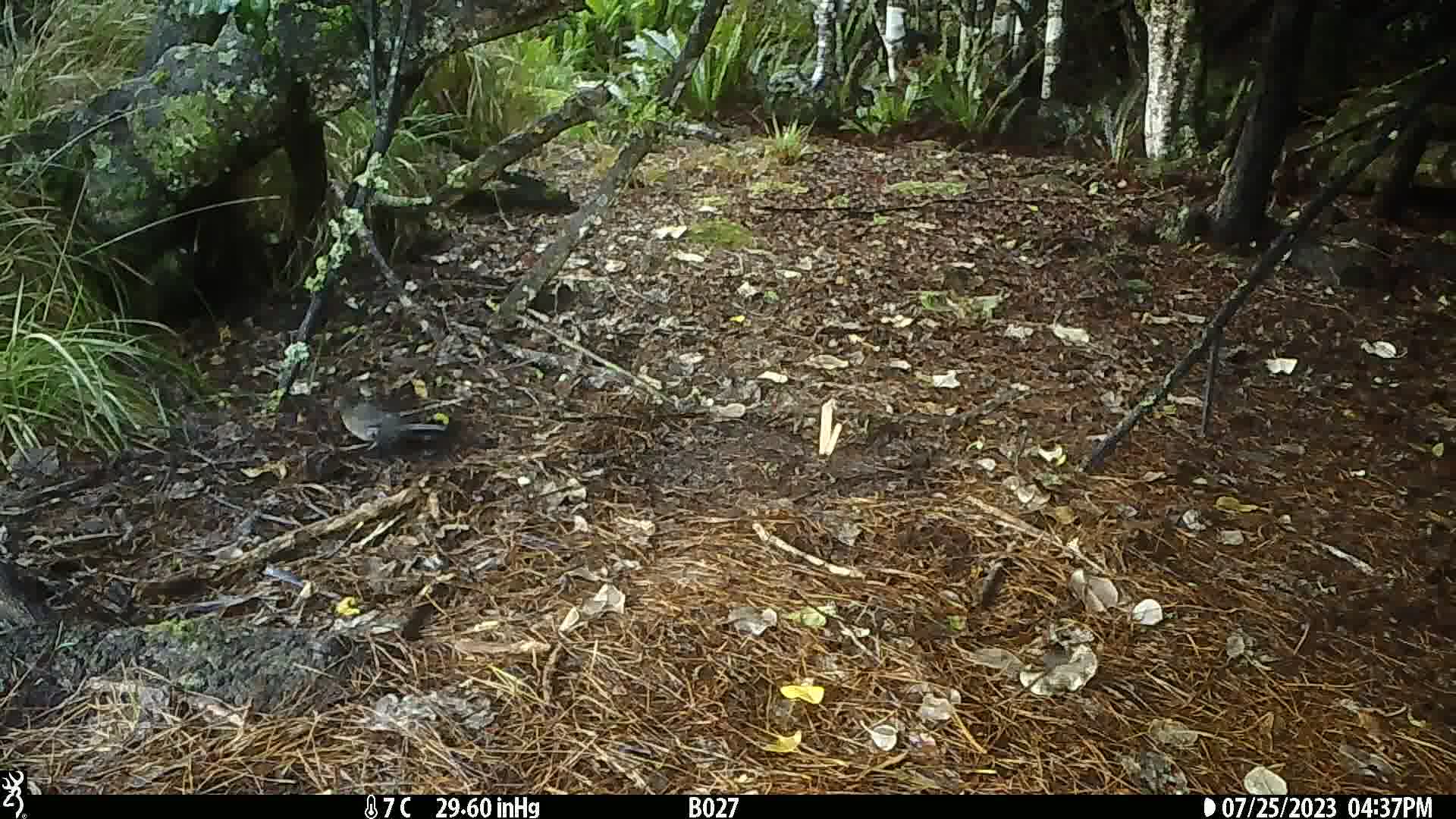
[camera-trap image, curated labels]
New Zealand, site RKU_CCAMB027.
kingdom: Animalia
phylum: Chordata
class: Aves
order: Passeriformes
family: Turdidae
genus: Turdus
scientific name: Turdus merula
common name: eurasian blackbird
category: blackbird